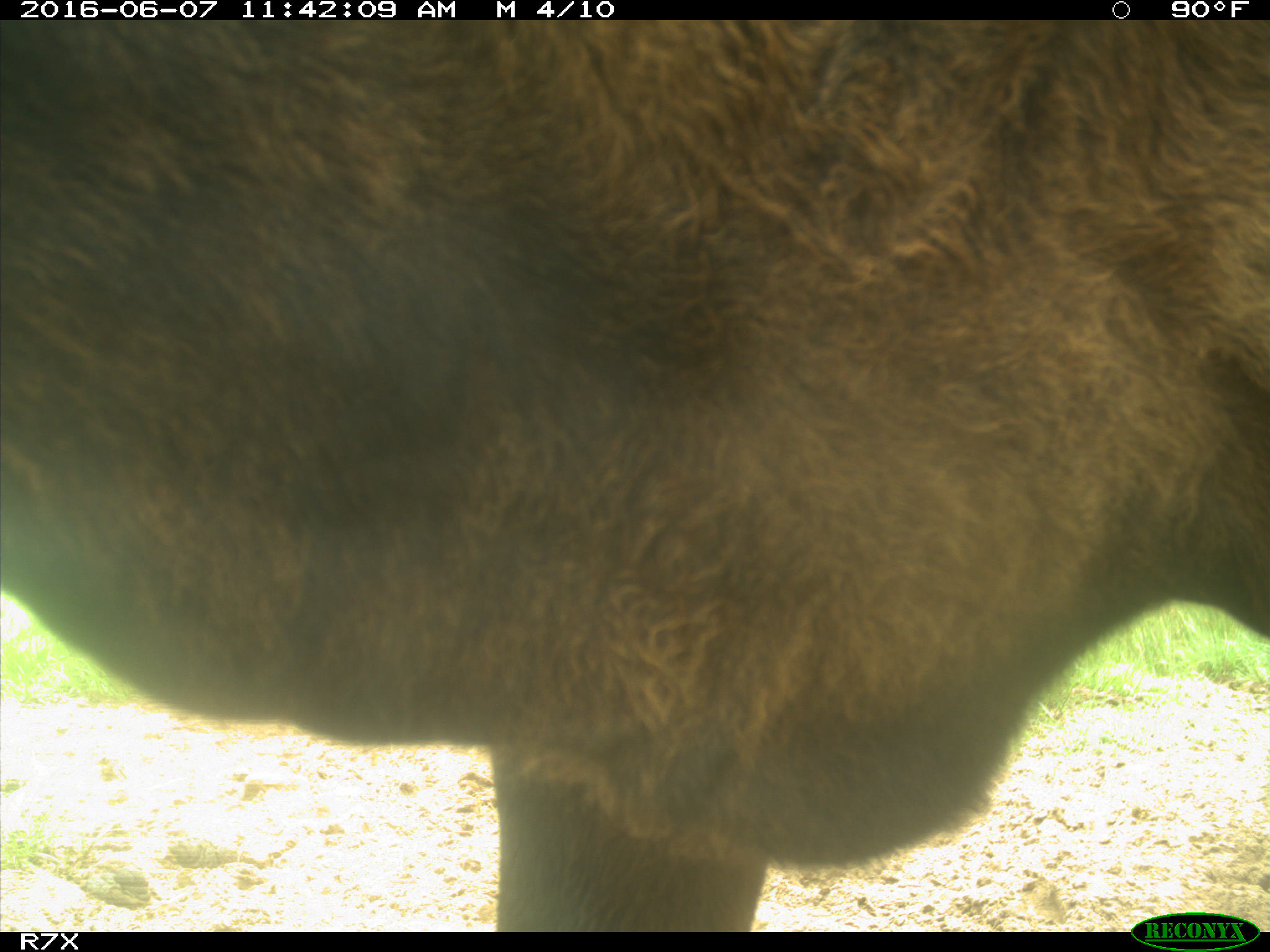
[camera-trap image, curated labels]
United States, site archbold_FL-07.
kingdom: Animalia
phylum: Chordata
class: Mammalia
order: Artiodactyla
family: Bovidae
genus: Bos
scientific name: Bos taurus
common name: domestic cow